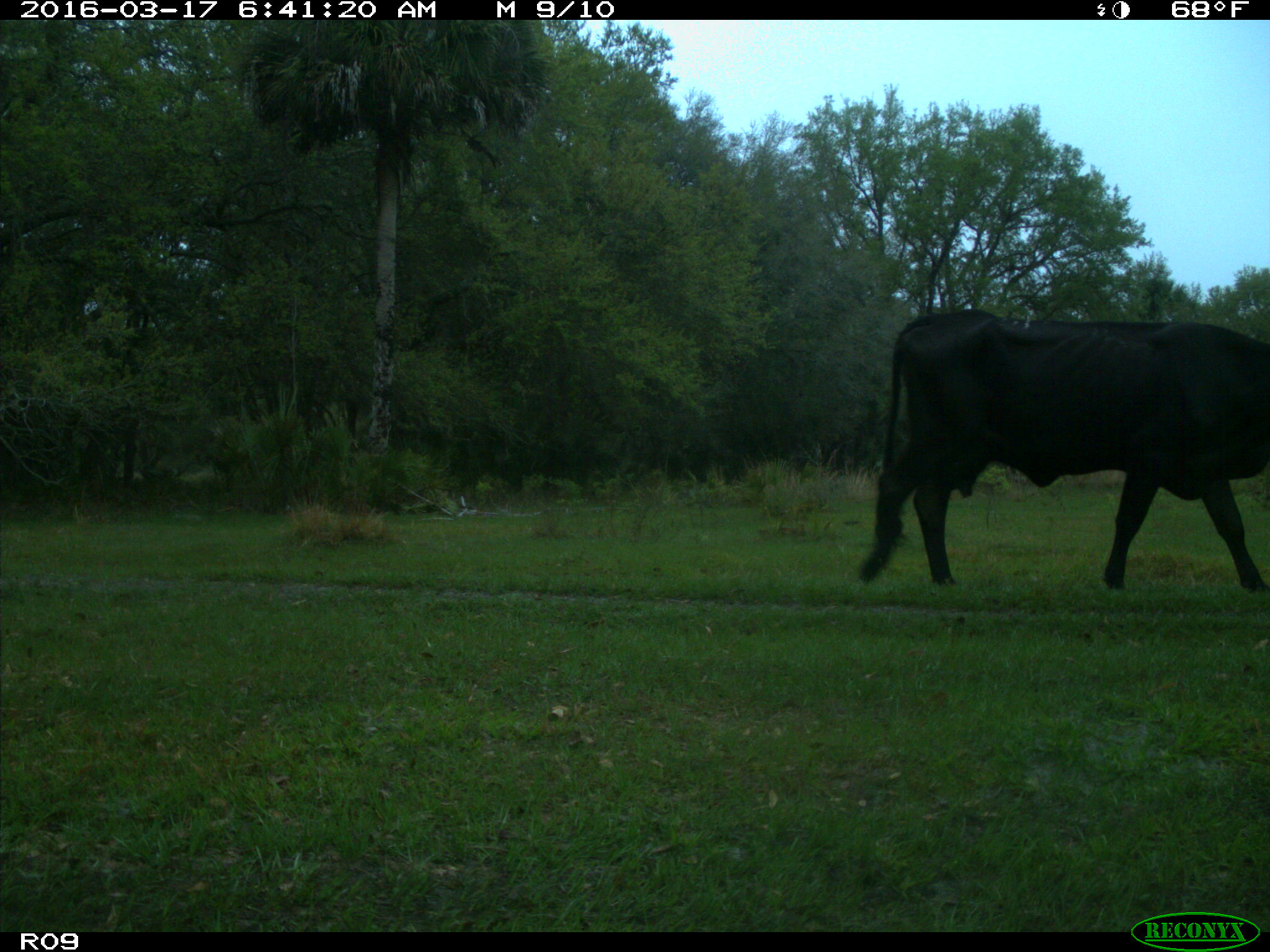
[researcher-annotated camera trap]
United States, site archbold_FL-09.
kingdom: Animalia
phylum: Chordata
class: Mammalia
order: Artiodactyla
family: Bovidae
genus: Bos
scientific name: Bos taurus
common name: domestic cow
Bos taurus (domestic cow).